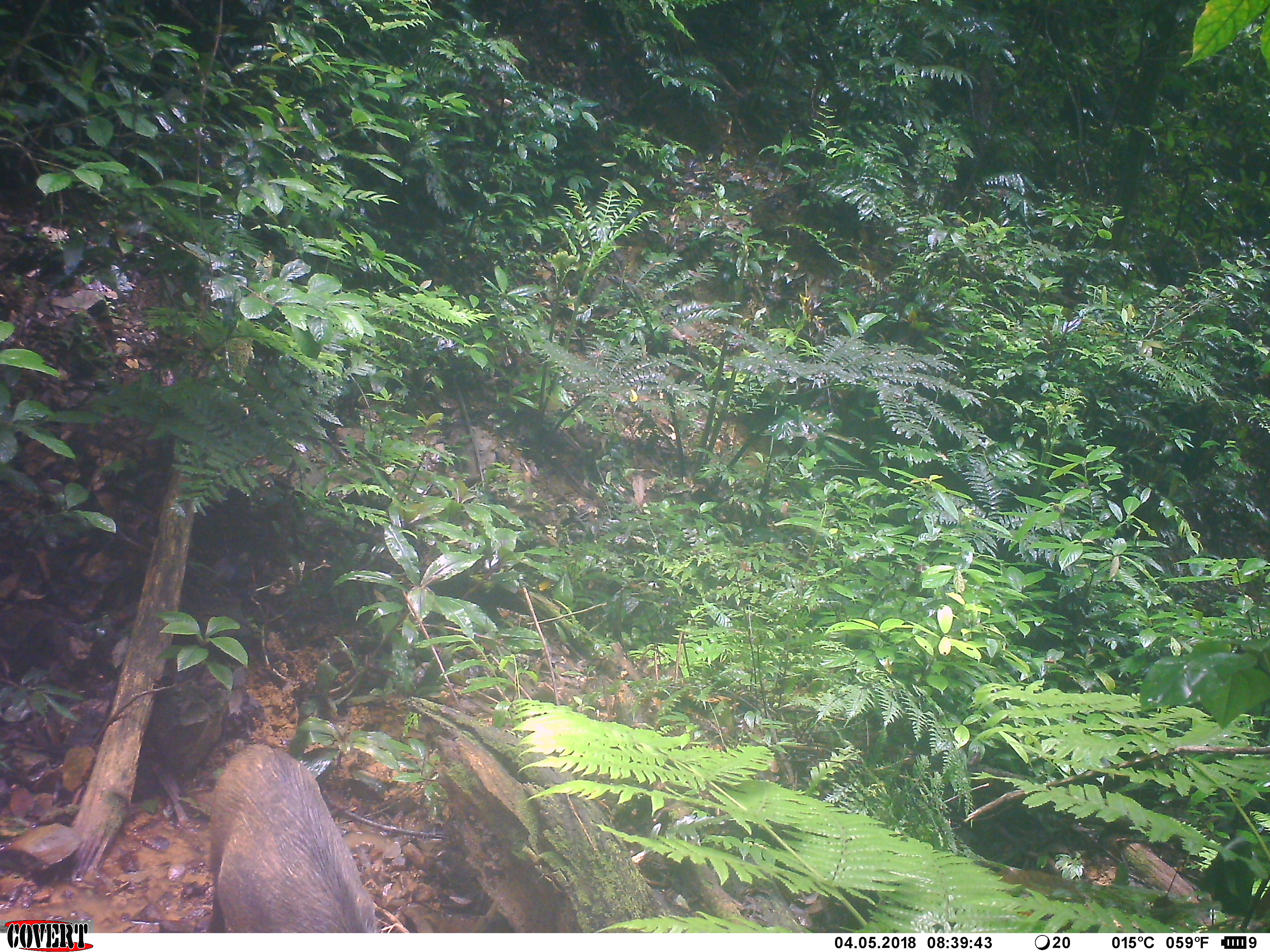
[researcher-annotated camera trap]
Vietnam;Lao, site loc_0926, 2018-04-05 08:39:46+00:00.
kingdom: Animalia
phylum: Chordata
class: Mammalia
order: Artiodactyla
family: Suidae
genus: Sus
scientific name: Sus scrofa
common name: eurasian wild pig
Eurasian wild pig (Sus scrofa). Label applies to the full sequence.